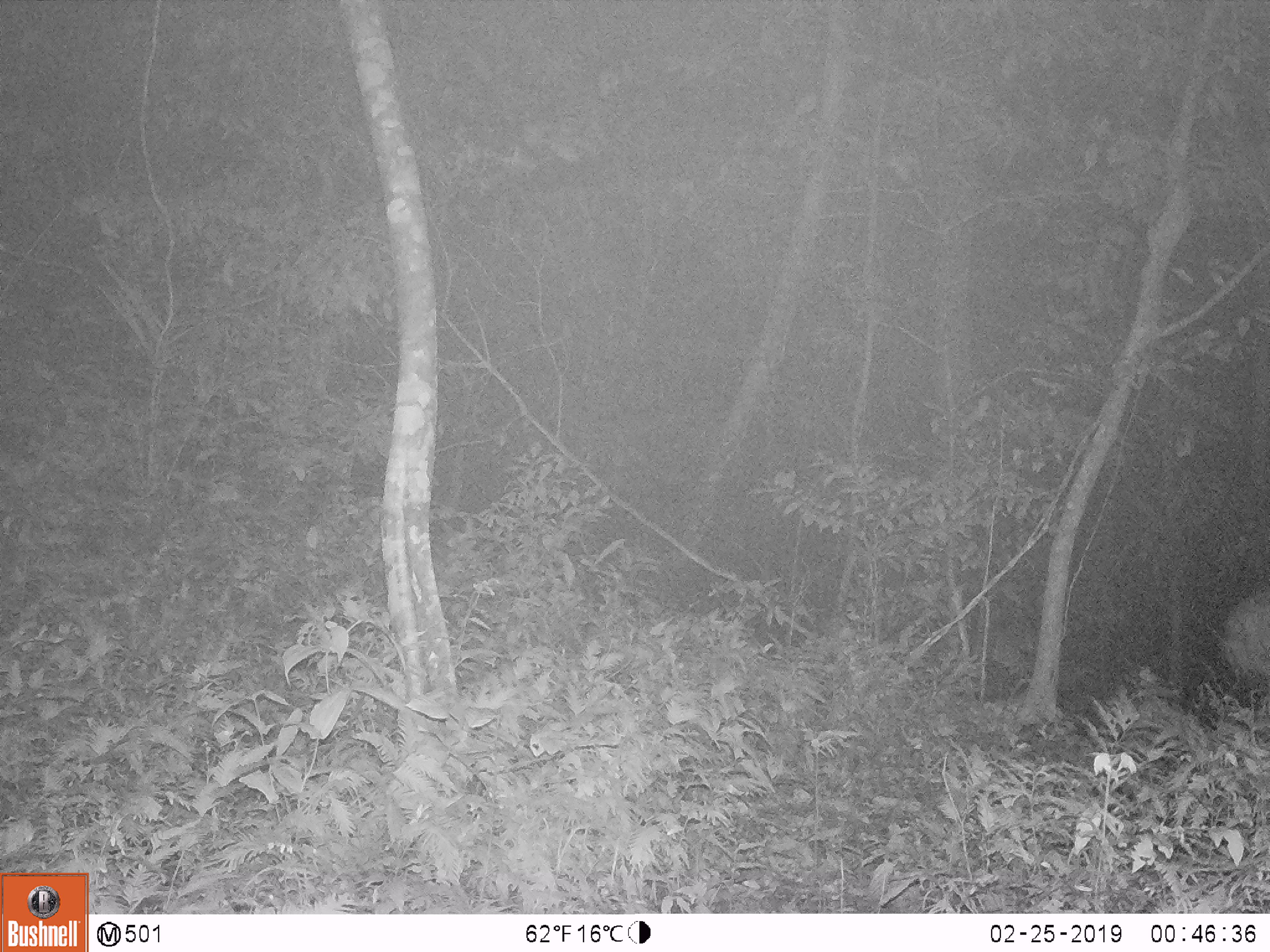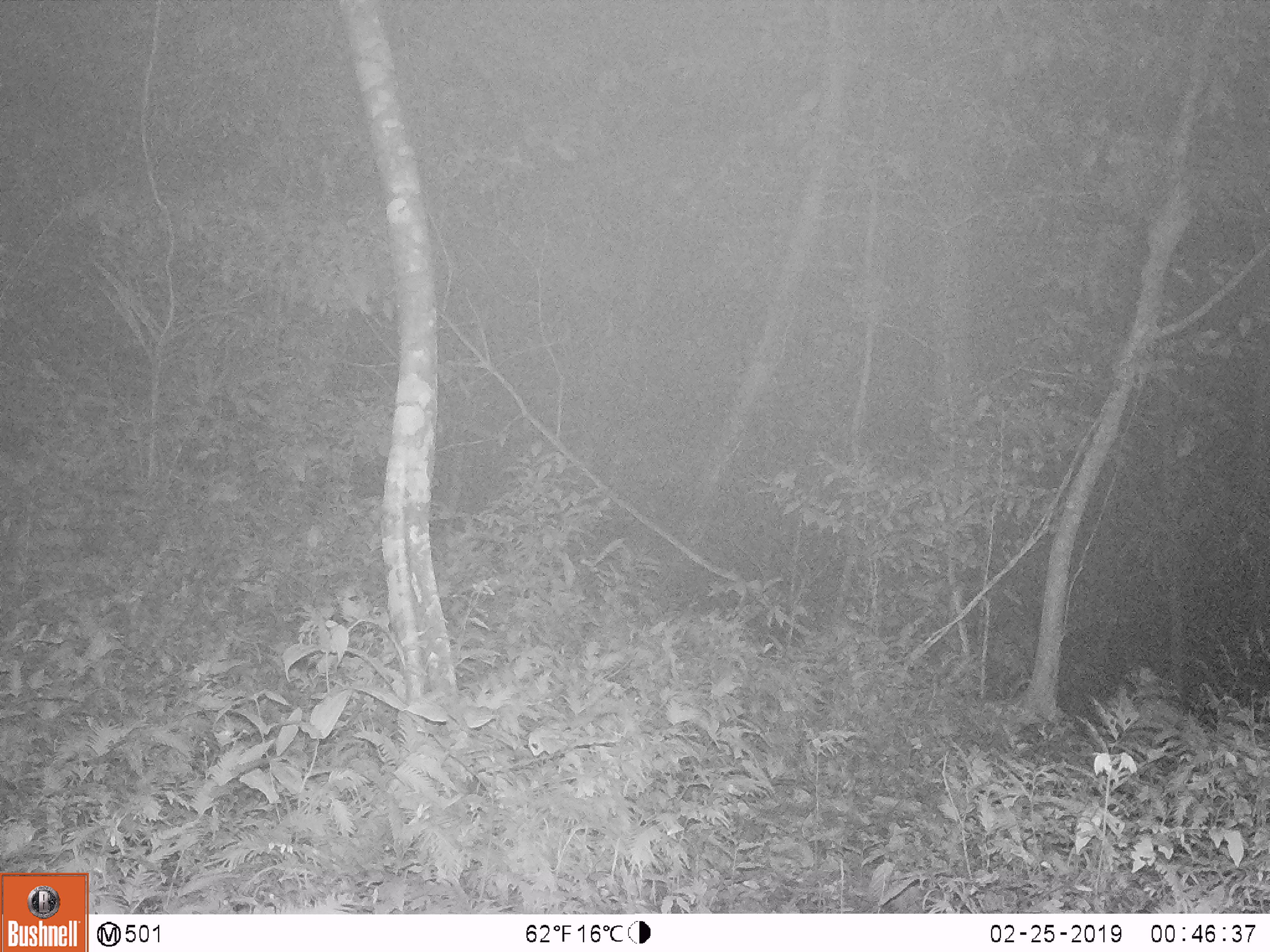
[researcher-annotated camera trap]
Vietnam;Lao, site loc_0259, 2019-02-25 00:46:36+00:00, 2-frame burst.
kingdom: Animalia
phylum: Chordata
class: Mammalia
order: Artiodactyla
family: Cervidae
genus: Muntiacus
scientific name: Muntiacus vuquangensis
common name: large-antlered muntjac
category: large antlered muntjac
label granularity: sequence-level